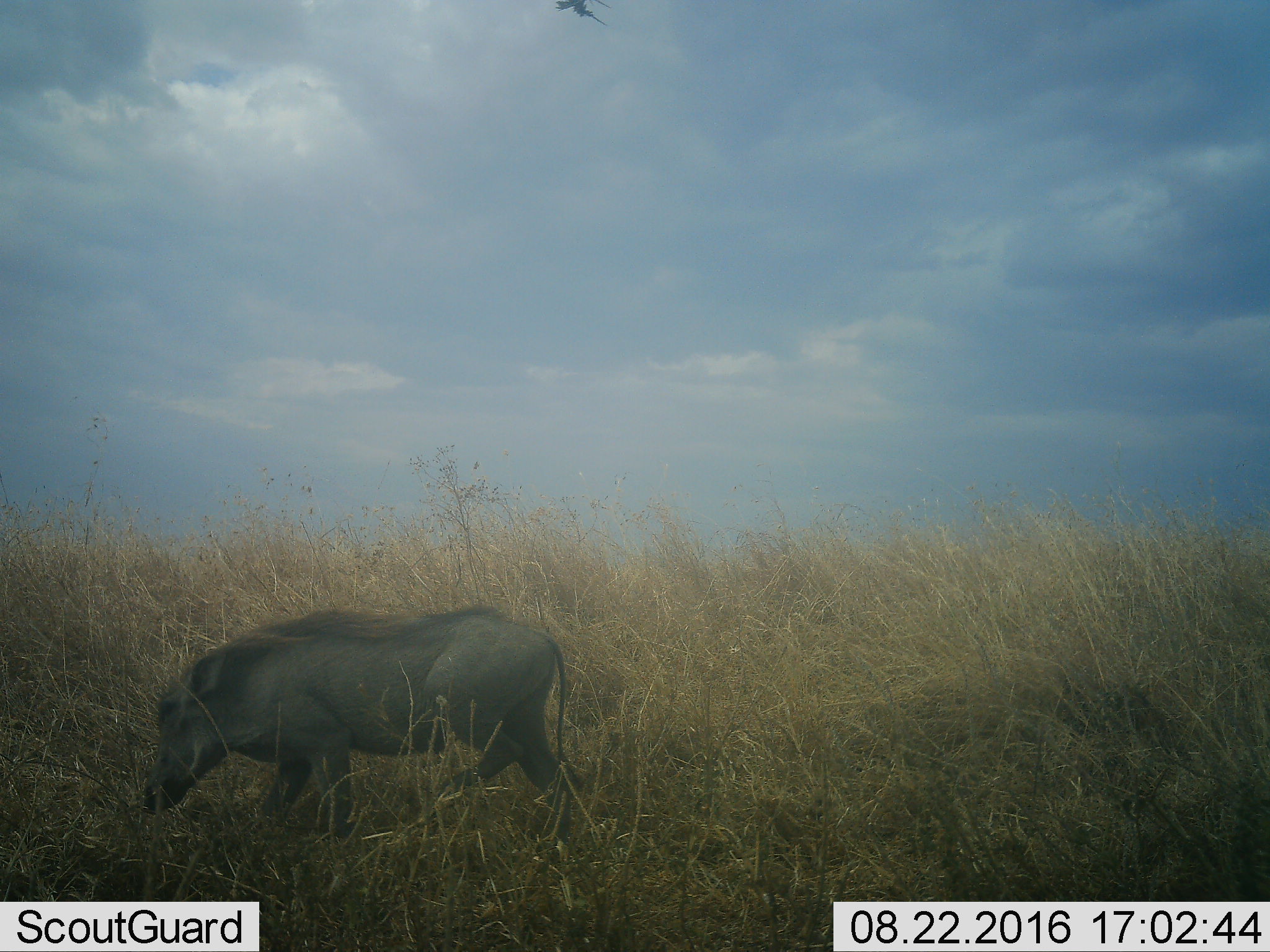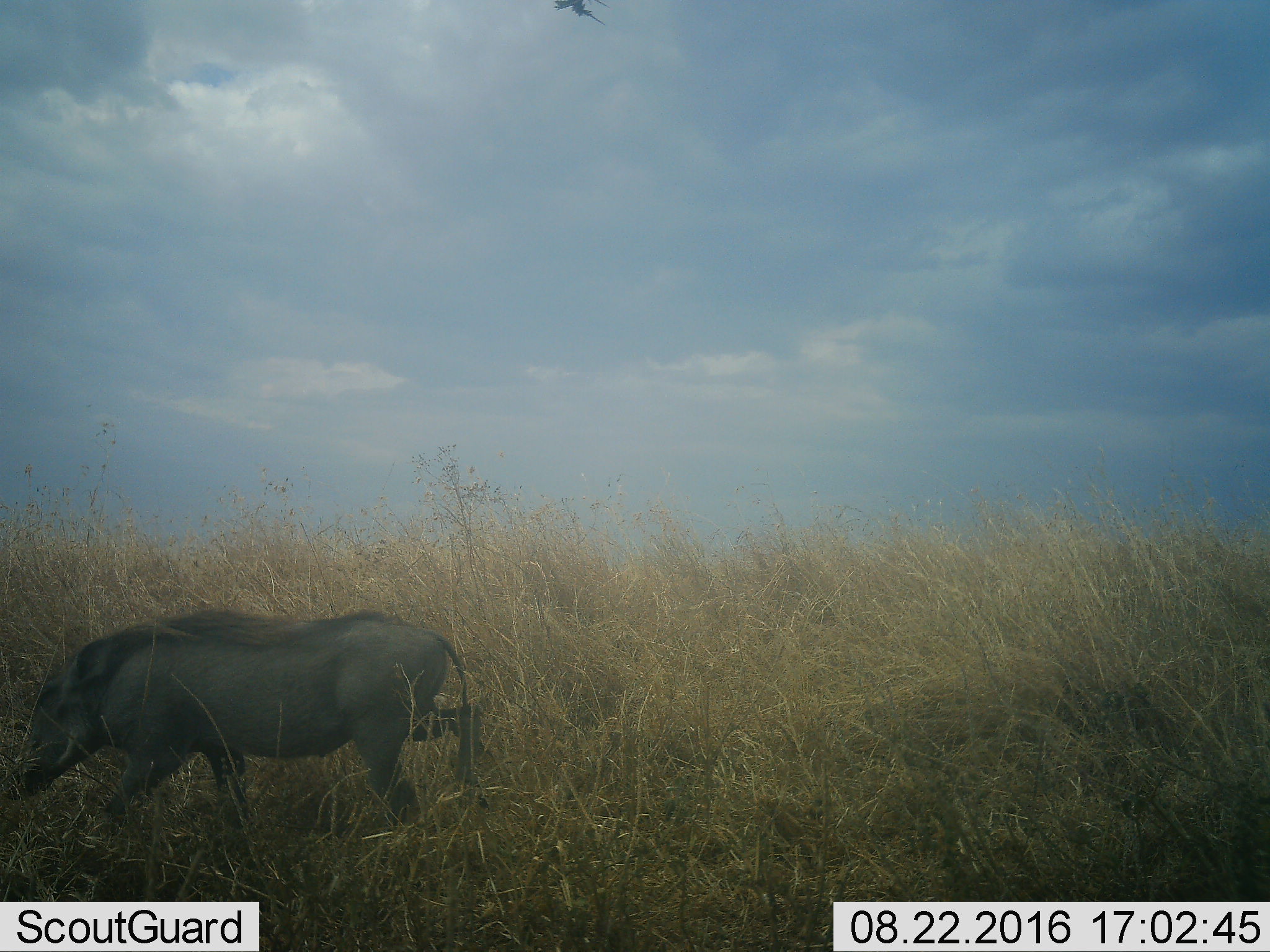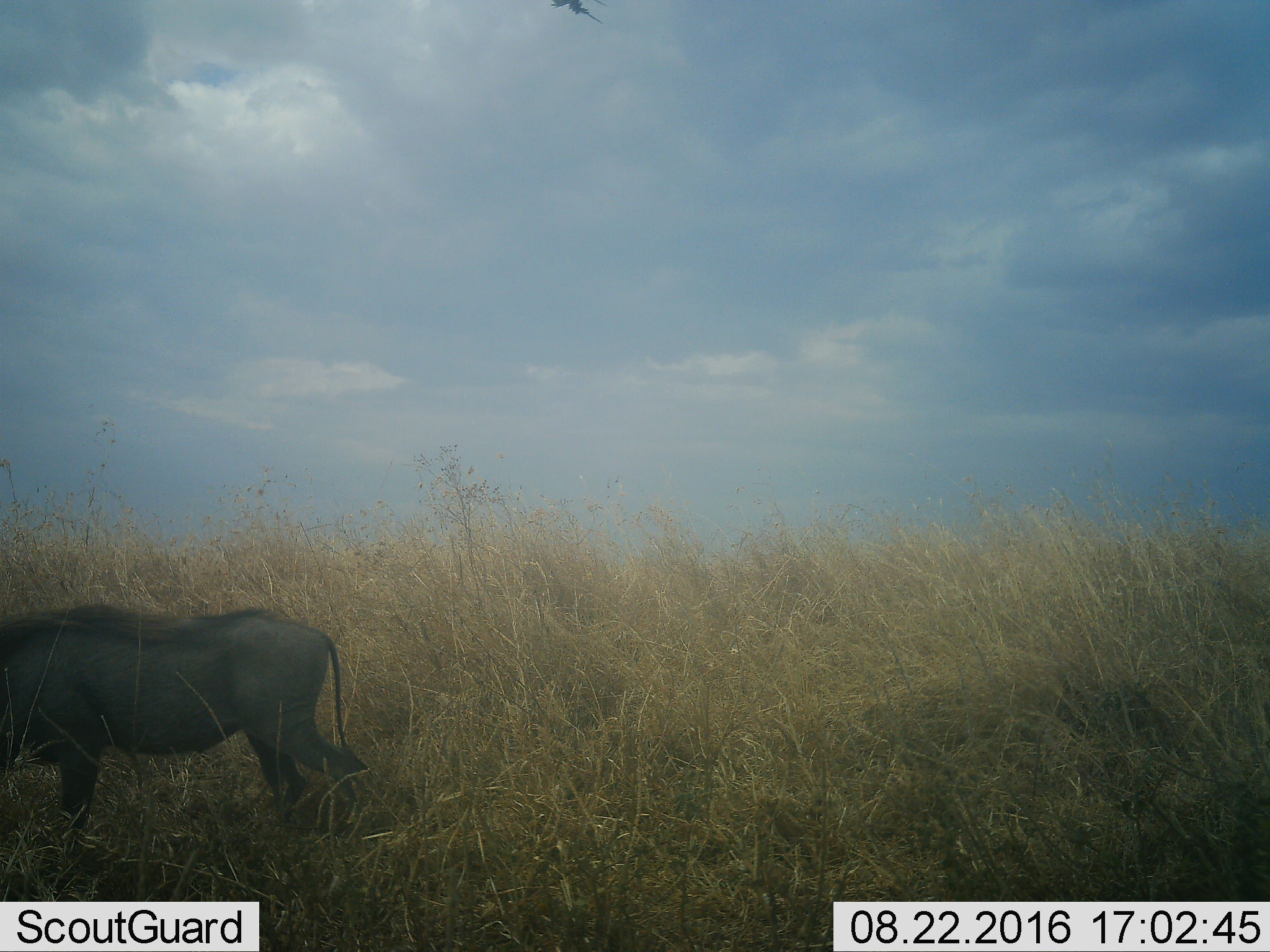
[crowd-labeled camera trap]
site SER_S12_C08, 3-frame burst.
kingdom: Animalia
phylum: Chordata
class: Mammalia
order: Artiodactyla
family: Suidae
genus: Phacochoerus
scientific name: Phacochoerus africanus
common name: warthog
Warthog (Phacochoerus africanus), count 1. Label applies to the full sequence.